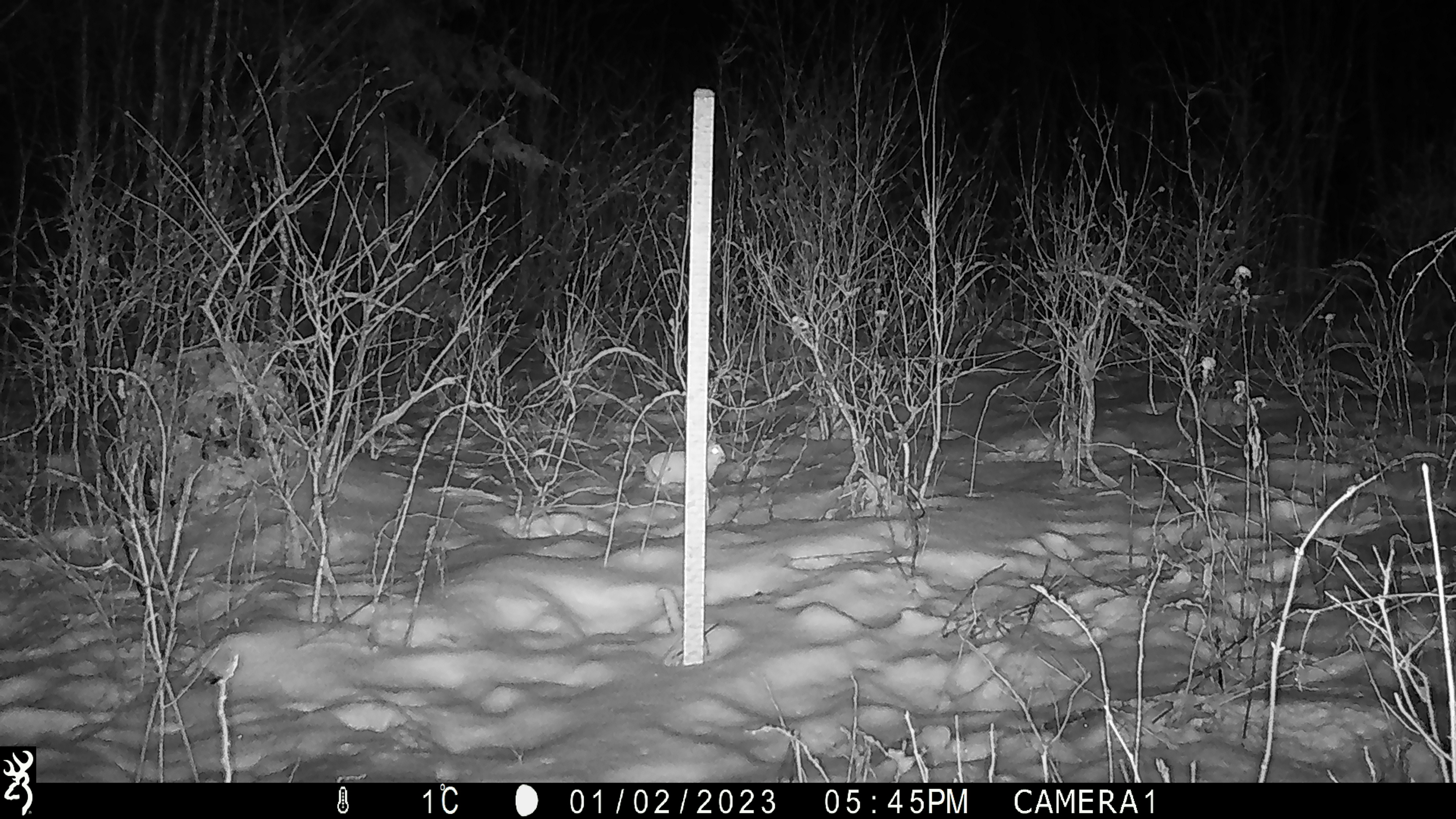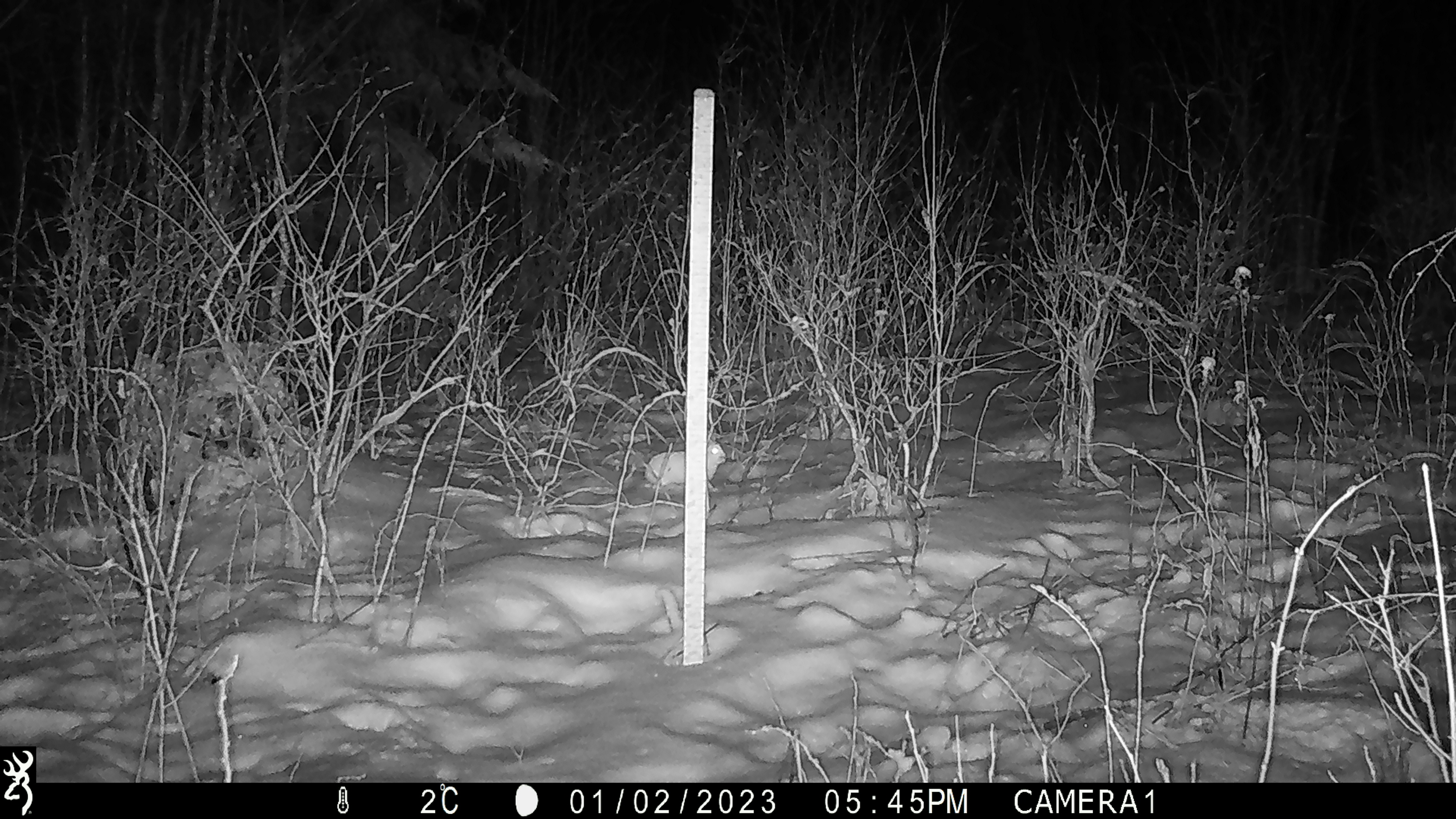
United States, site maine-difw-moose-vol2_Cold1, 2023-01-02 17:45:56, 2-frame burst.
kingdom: Animalia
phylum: Chordata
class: Mammalia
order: Lagomorpha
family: Leporidae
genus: Lepus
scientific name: Lepus americanus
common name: snowshoe hare